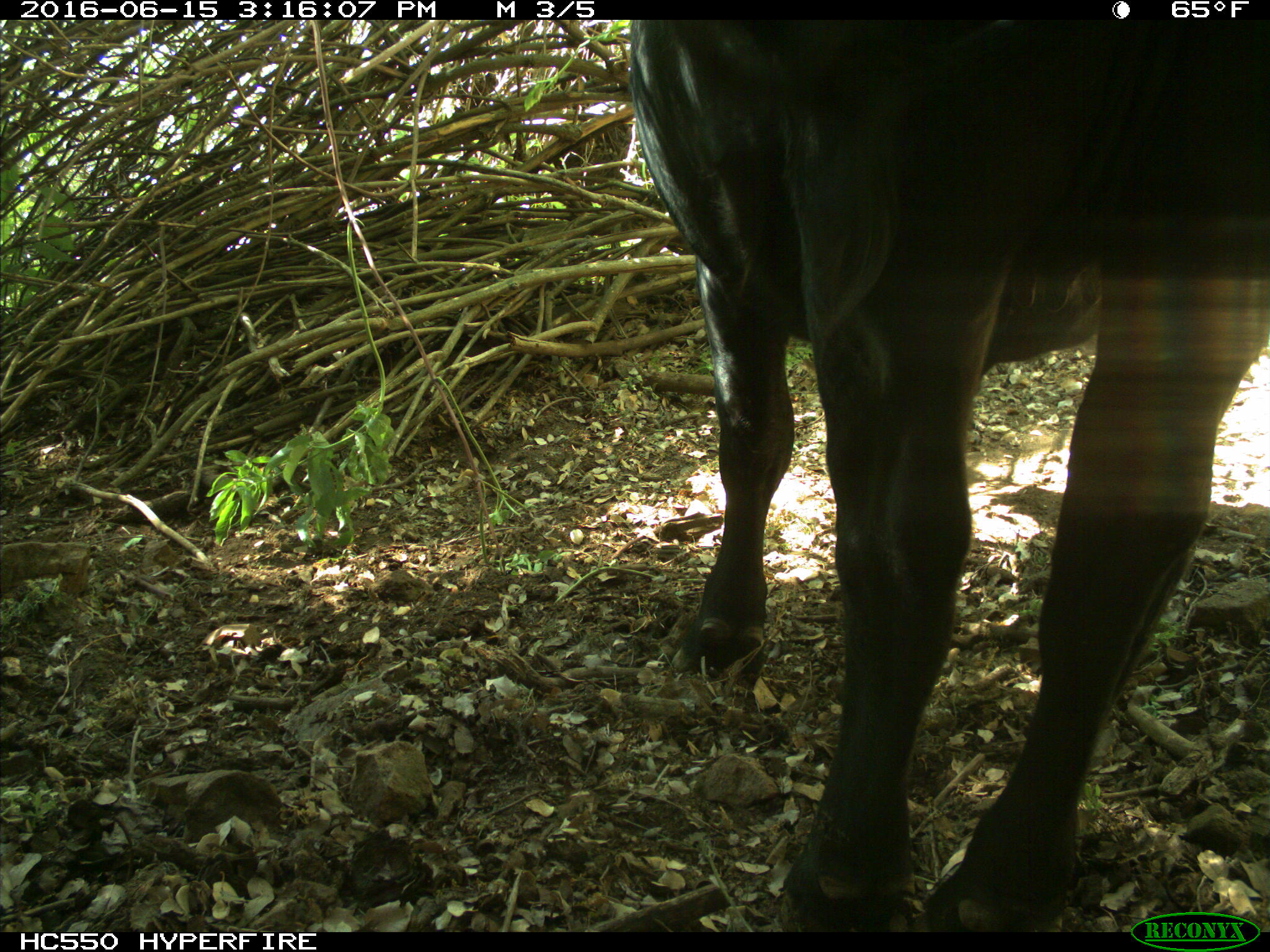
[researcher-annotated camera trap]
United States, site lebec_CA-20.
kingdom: Animalia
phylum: Chordata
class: Mammalia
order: Artiodactyla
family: Bovidae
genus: Bos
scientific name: Bos taurus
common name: domestic cow